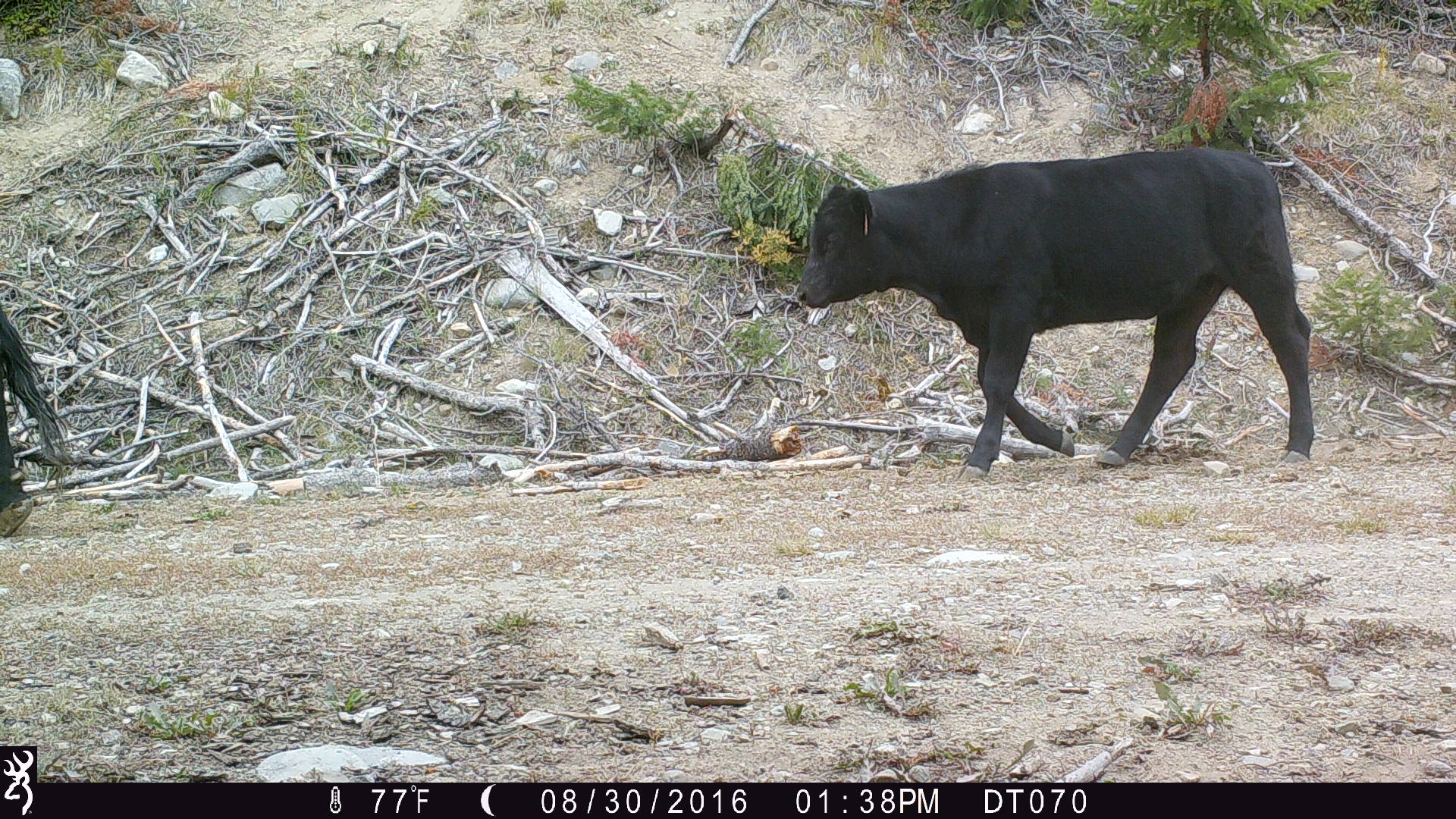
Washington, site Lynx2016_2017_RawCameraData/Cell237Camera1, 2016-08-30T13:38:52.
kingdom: Animalia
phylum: Chordata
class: Mammalia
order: Artiodactyla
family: Bovidae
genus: Bos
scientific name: Bos taurus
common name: domestic cattle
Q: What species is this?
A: Domestic cattle (Bos taurus).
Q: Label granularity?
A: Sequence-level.